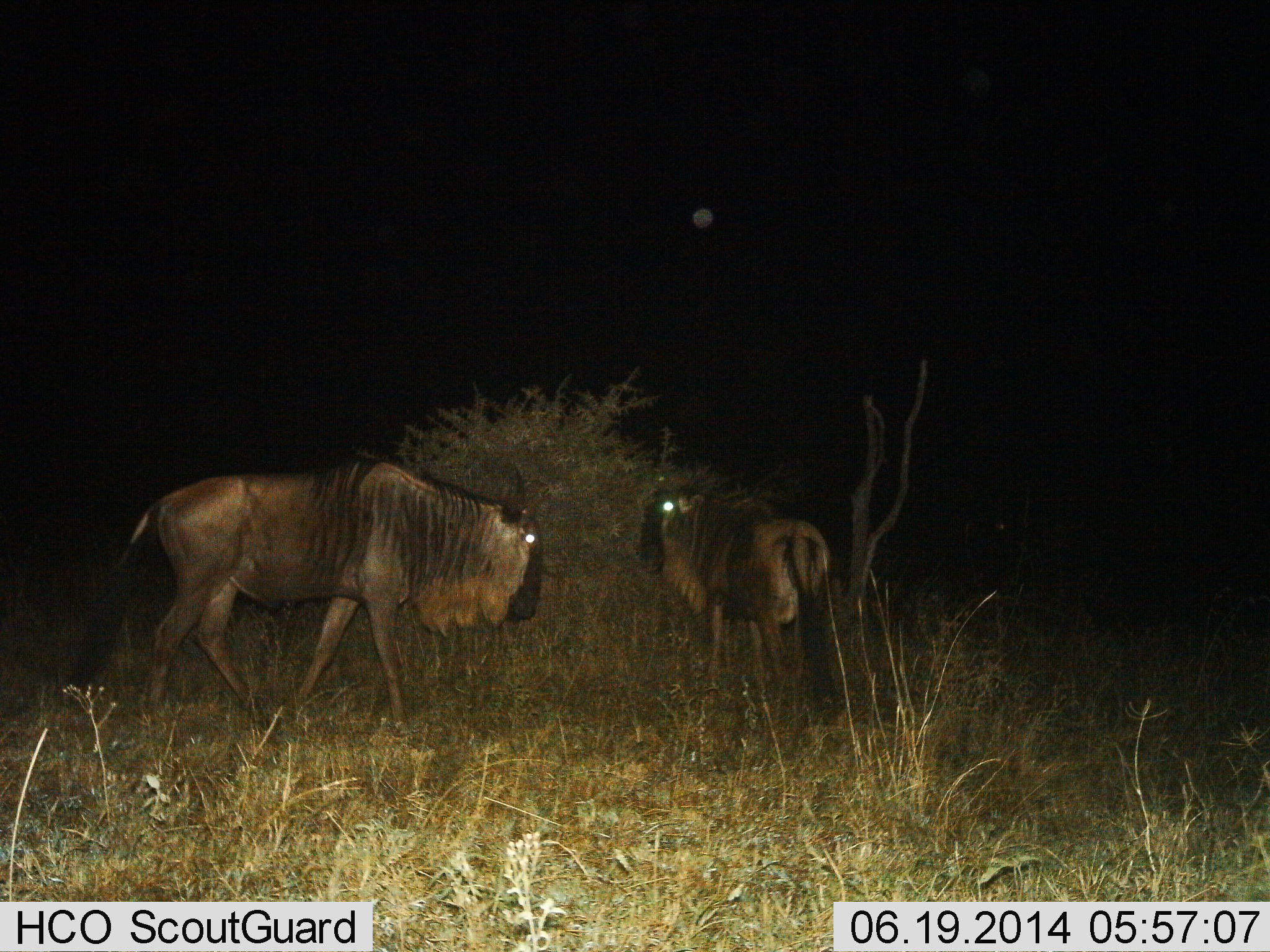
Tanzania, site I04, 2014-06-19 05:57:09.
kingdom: Animalia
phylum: Chordata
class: Mammalia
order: Artiodactyla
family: Bovidae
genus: Connochaetes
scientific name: Connochaetes taurinus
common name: blue wildebeest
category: wildebeest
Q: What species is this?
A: Wildebeest (blue wildebeest) (Connochaetes taurinus).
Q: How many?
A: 2.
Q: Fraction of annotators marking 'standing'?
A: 88%.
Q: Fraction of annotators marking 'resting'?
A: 0%.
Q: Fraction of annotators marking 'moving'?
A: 46%.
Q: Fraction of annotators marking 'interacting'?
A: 8%.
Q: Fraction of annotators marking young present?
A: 4%.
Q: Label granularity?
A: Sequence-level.